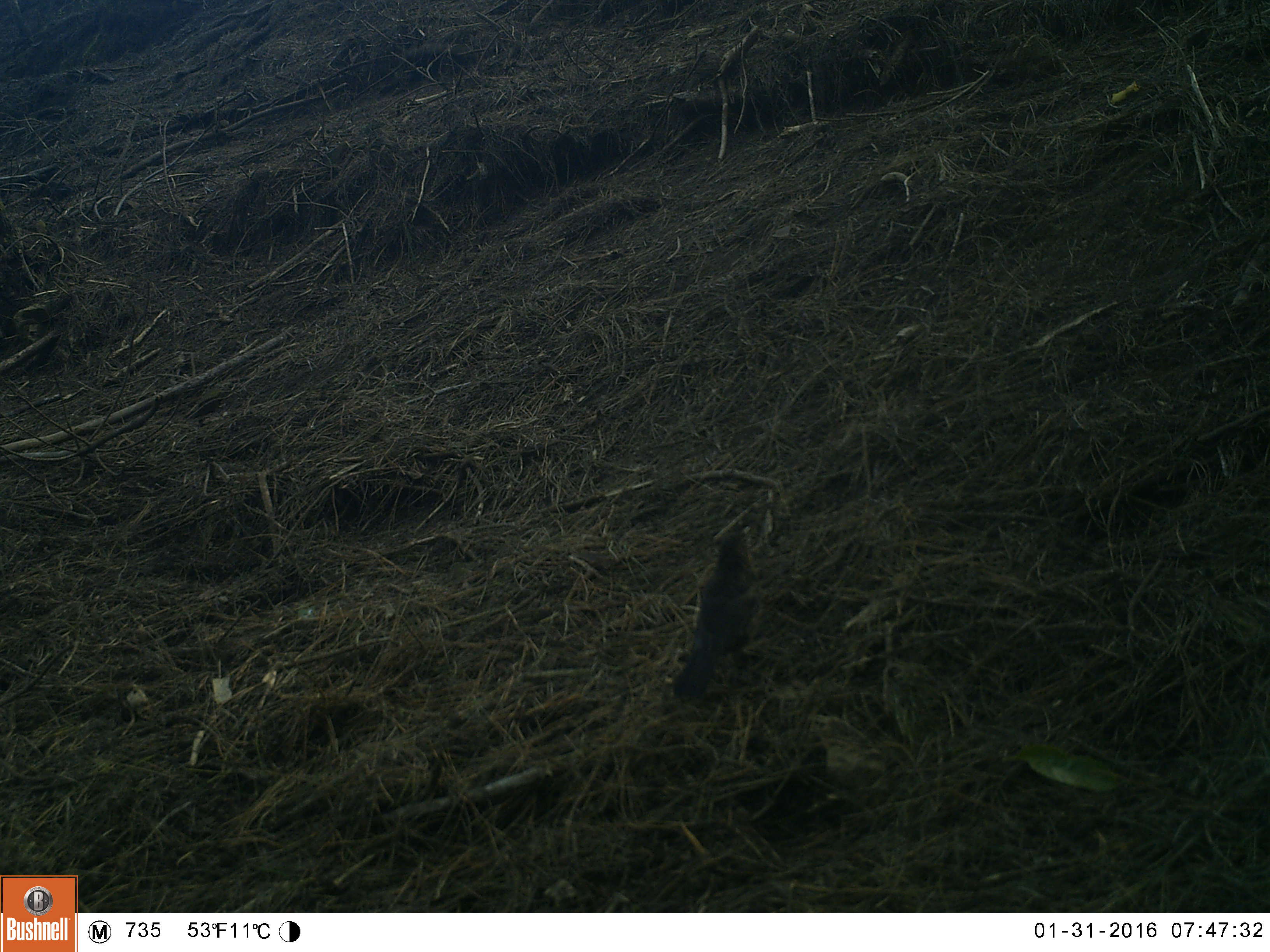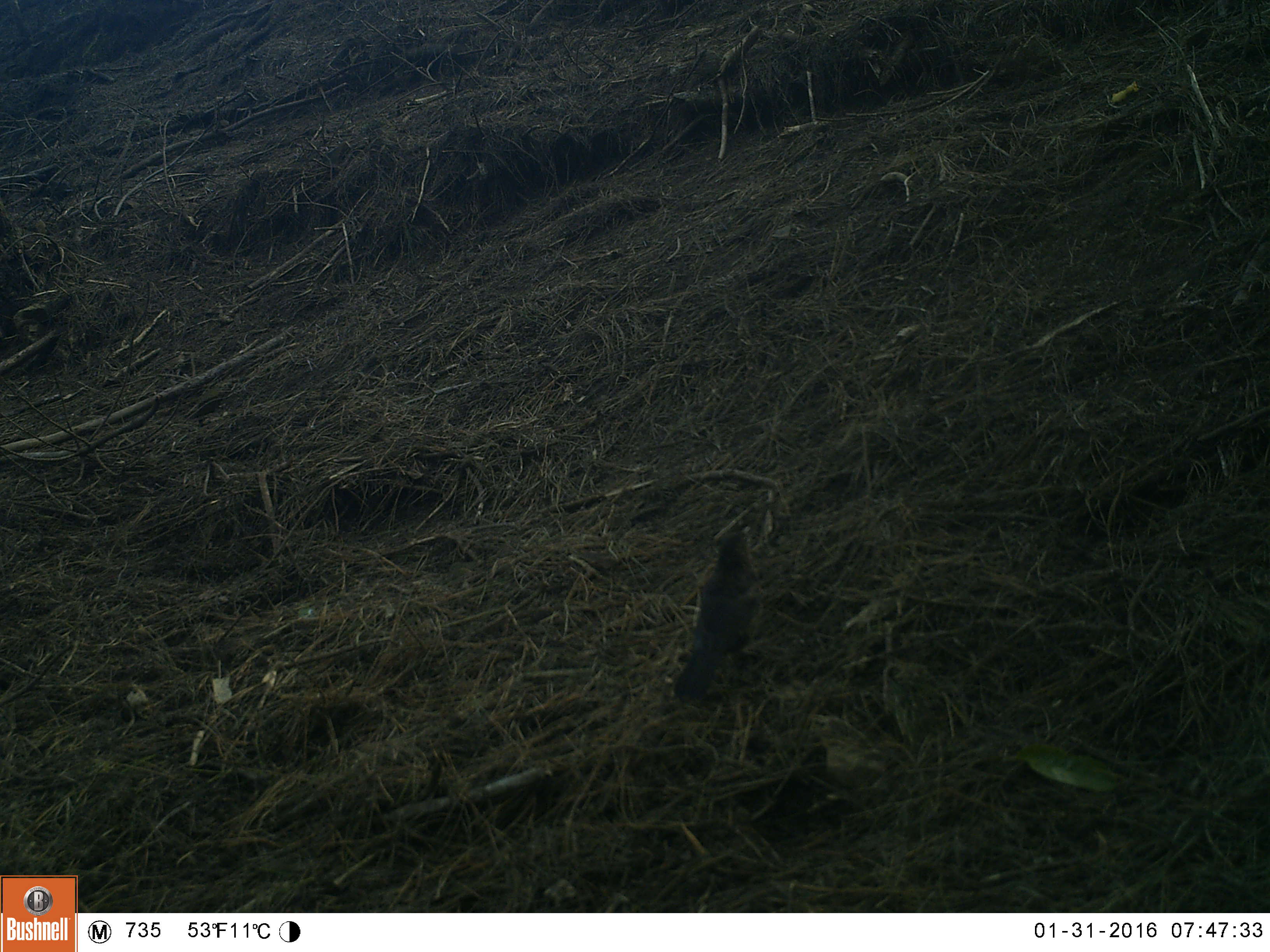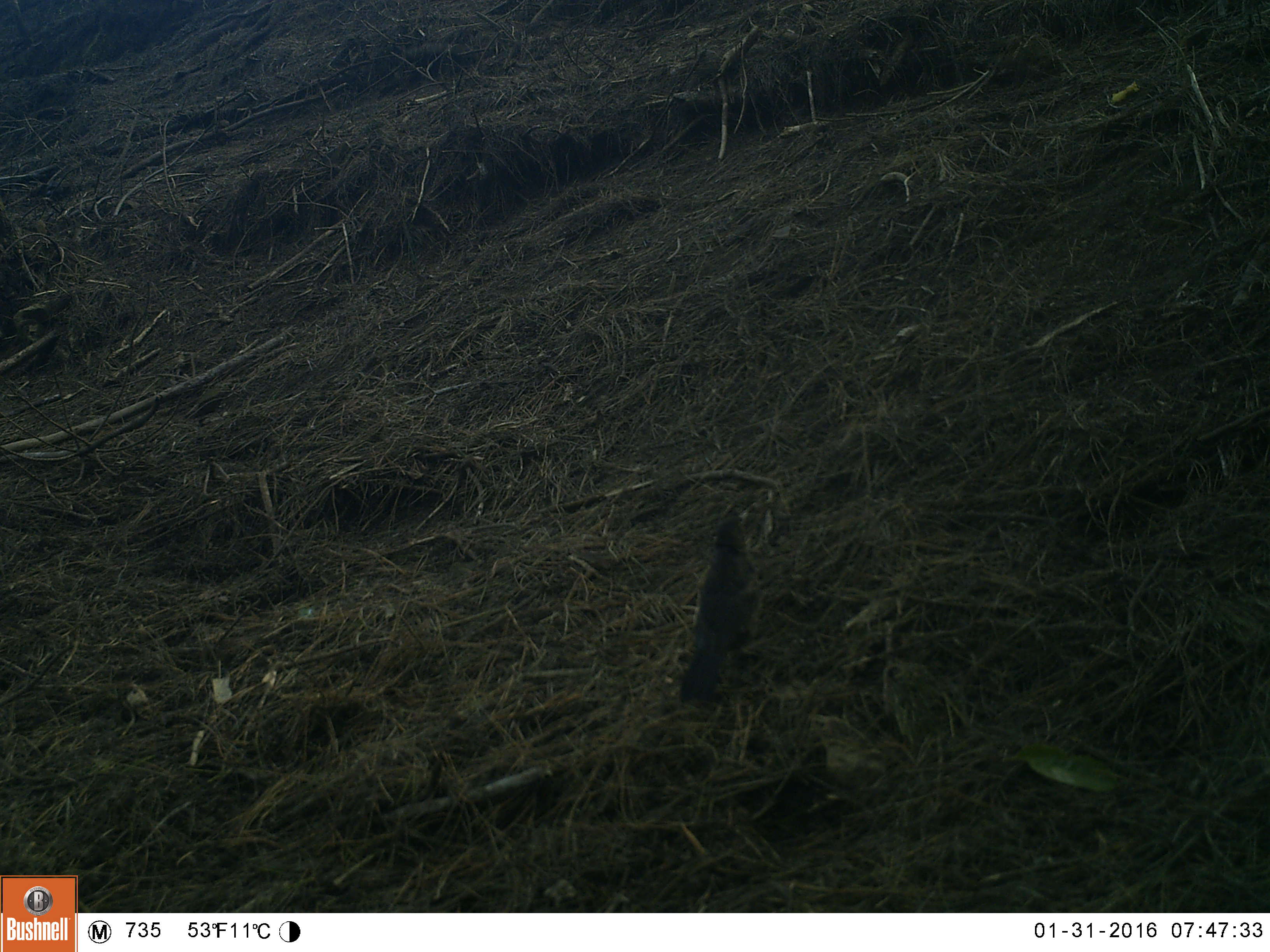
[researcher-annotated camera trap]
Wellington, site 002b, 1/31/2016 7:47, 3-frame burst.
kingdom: Animalia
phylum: Chordata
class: Aves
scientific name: Aves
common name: bird